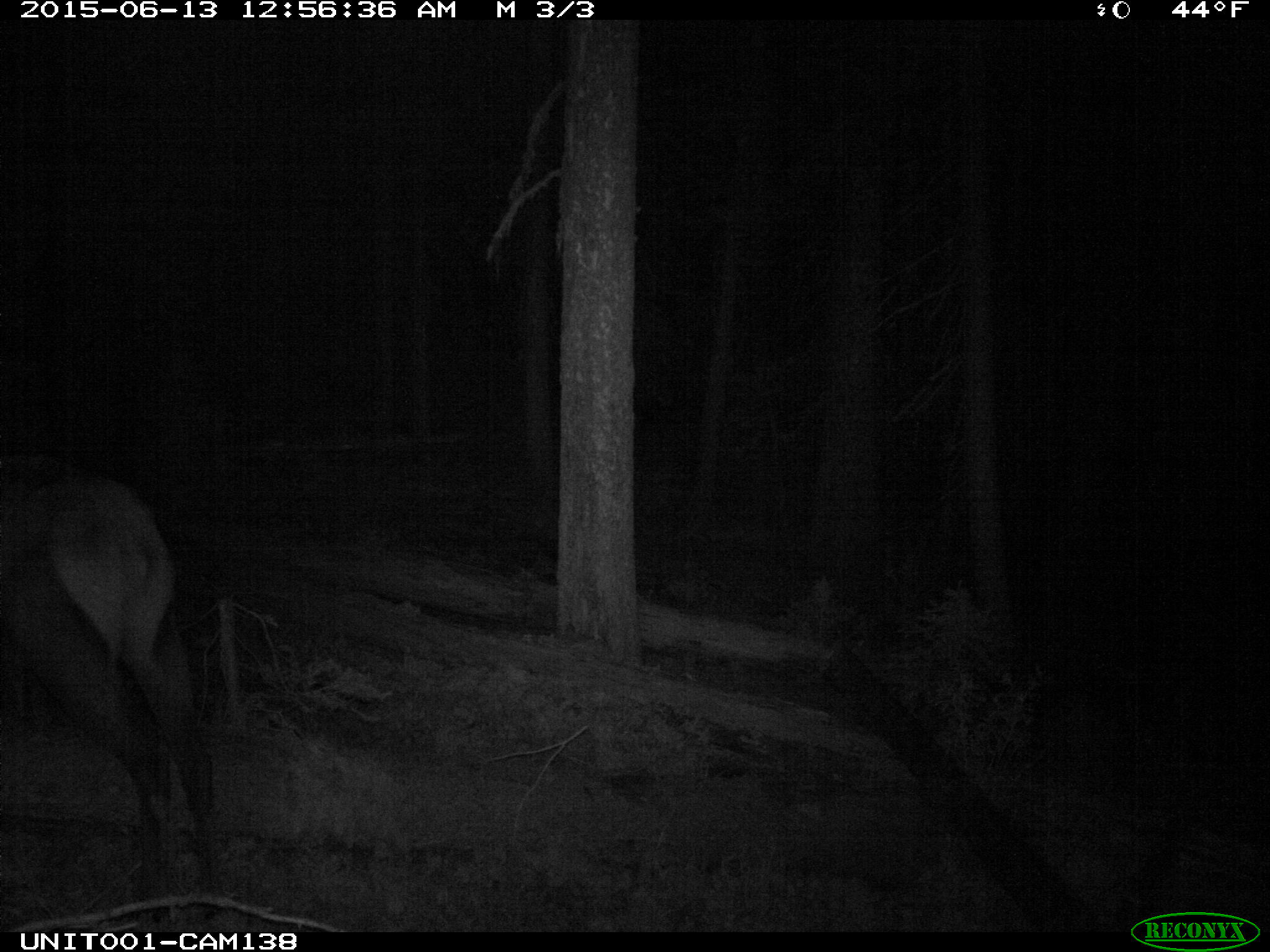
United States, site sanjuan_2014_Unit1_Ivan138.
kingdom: Animalia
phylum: Chordata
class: Mammalia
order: Artiodactyla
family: Cervidae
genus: Cervus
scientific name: Cervus elaphus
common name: red deer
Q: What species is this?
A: Cervus elaphus (red deer).